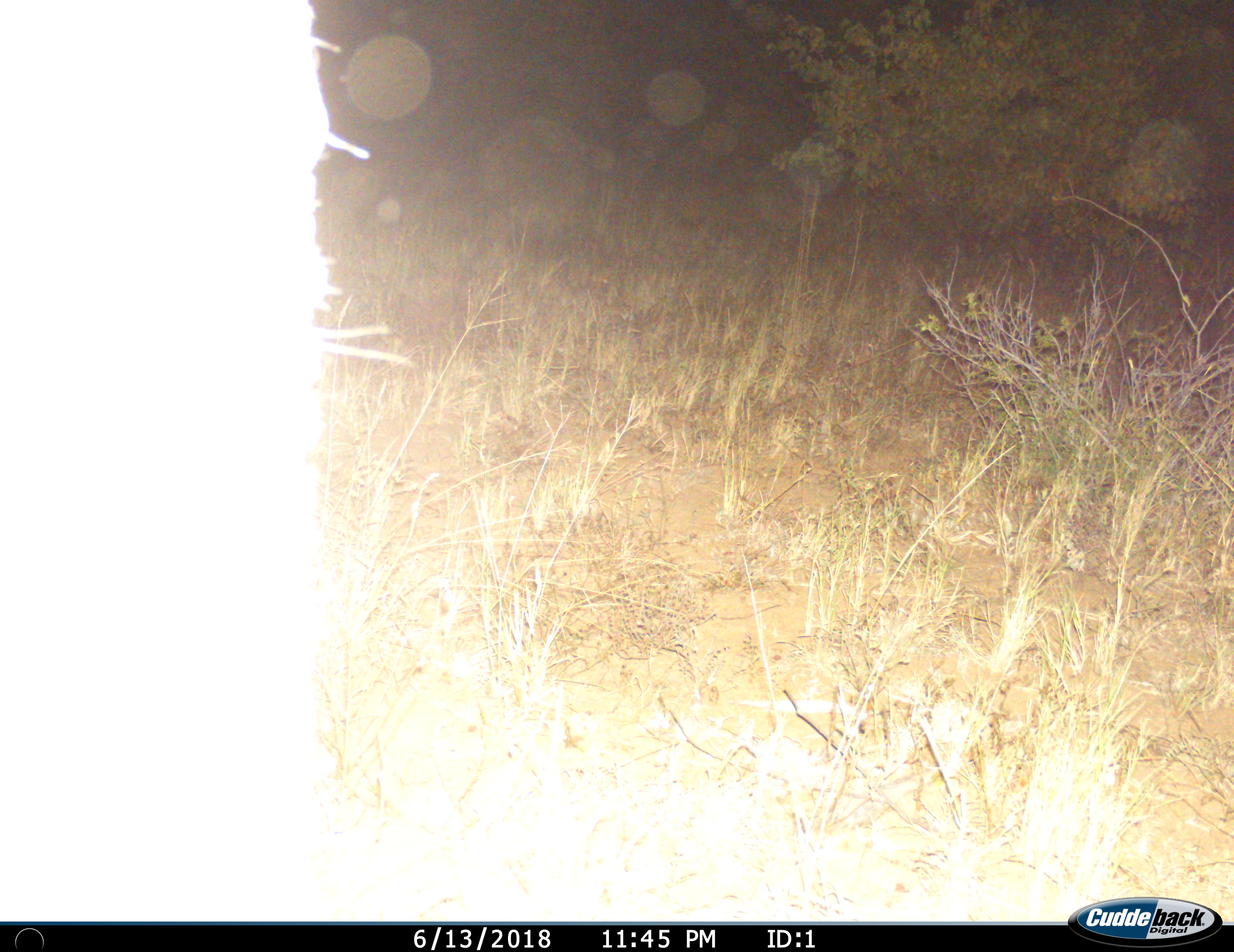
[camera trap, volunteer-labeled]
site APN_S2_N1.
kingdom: Animalia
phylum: Chordata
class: Mammalia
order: Proboscidea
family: Elephantidae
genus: Loxodonta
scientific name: Loxodonta africana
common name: african bush elephant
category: elephant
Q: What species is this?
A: Elephant (african bush elephant) (Loxodonta africana).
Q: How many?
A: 1.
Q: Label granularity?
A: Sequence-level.